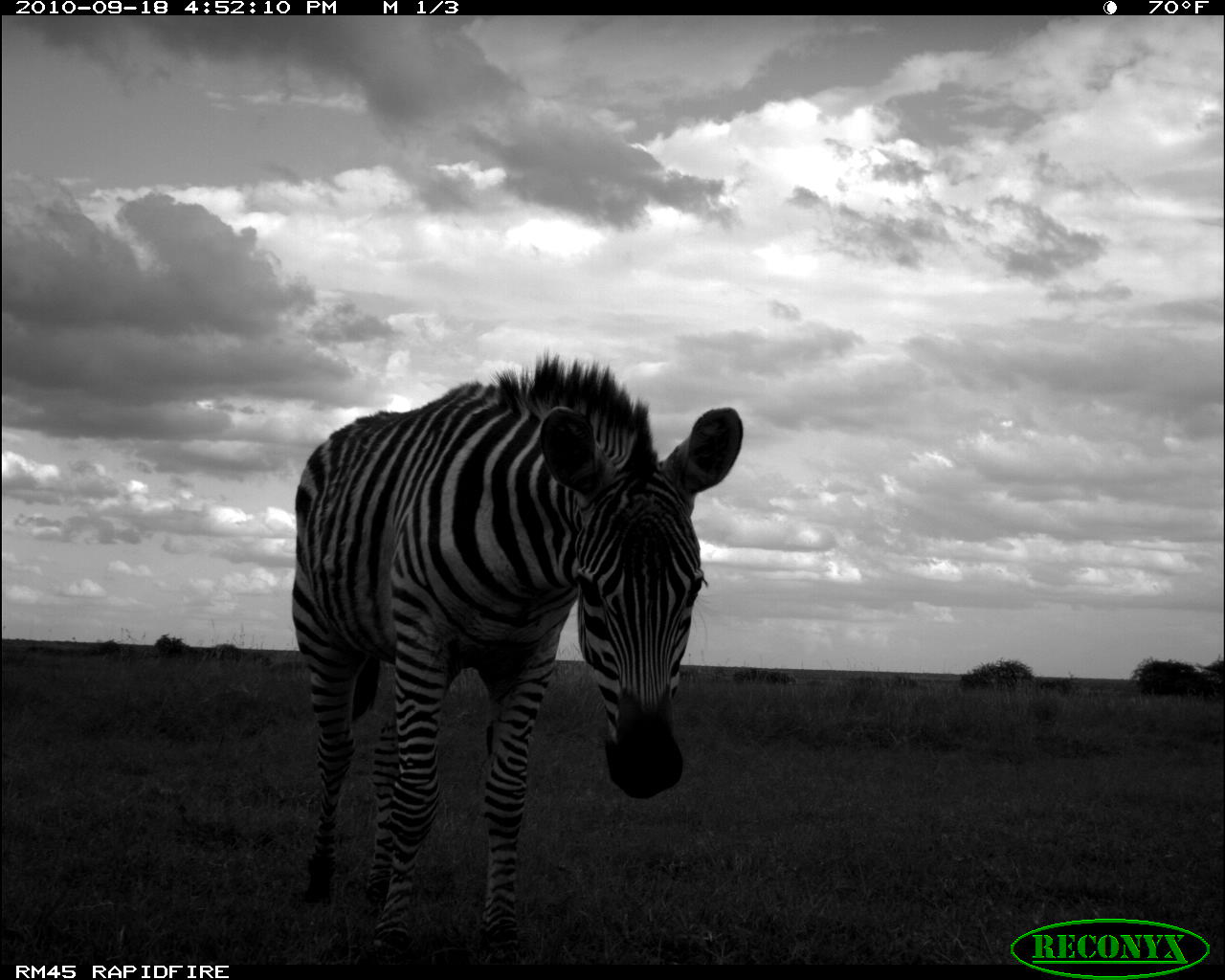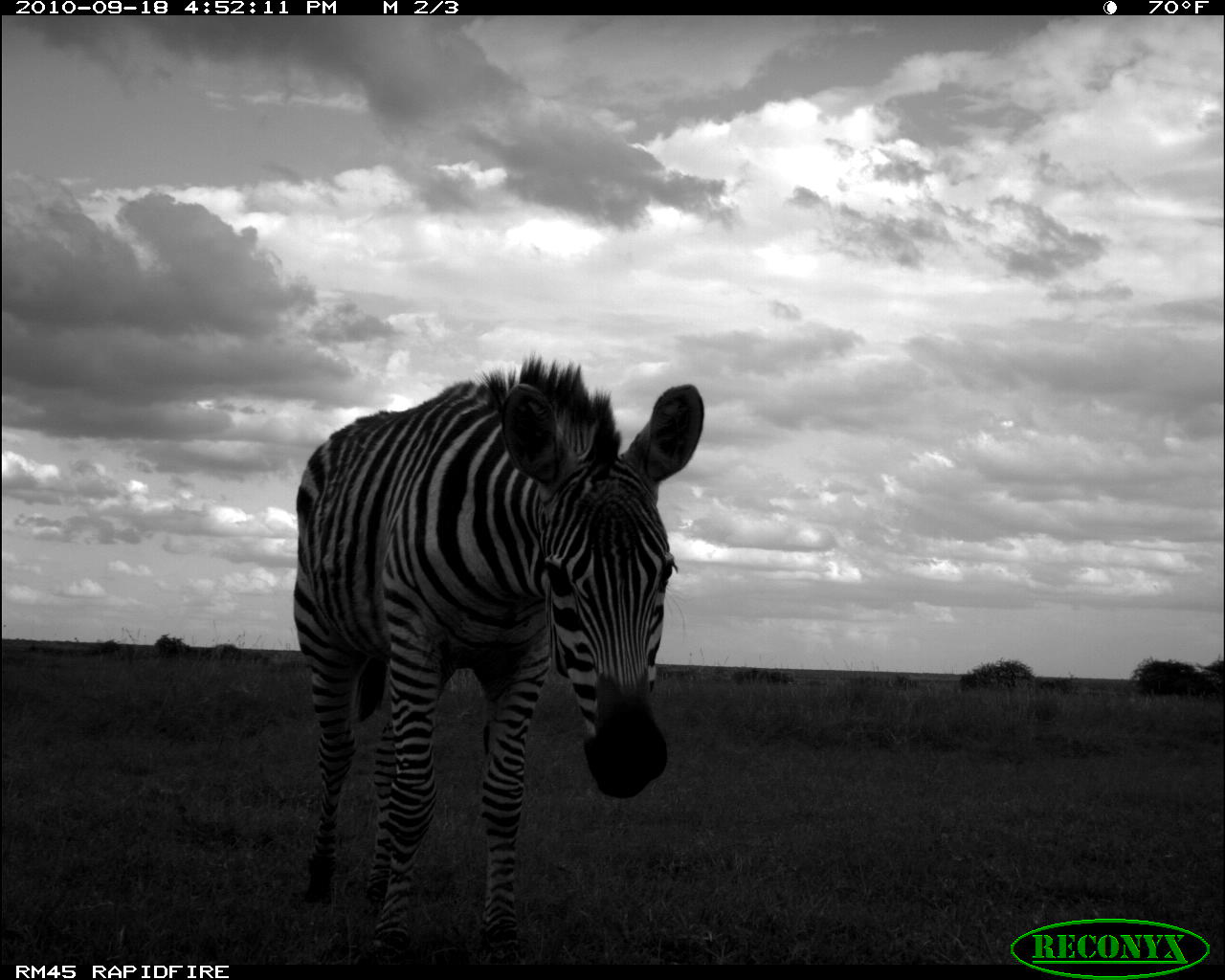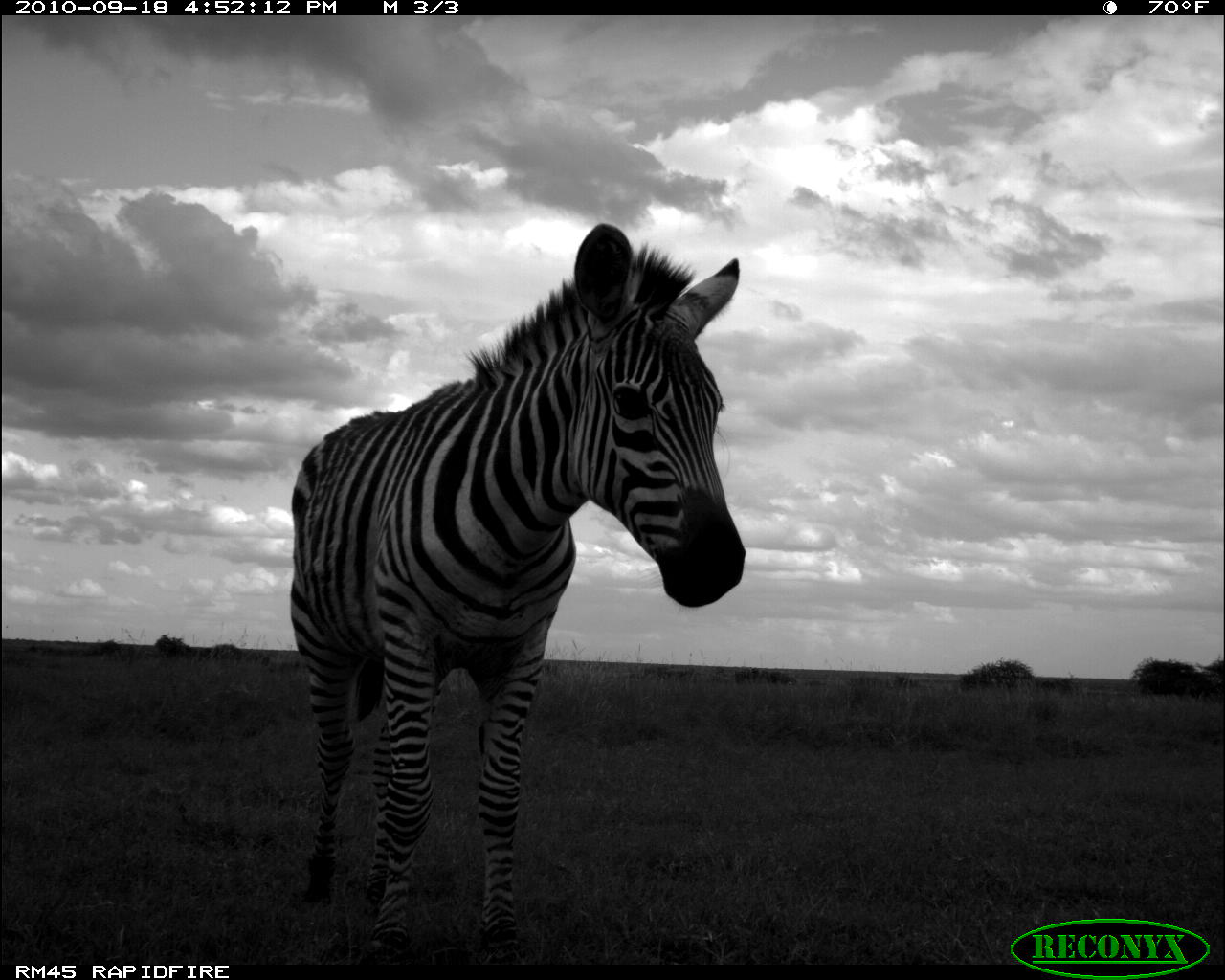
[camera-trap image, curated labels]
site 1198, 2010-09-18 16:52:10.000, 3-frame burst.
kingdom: Animalia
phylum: Chordata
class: Mammalia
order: Perissodactyla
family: Equidae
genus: Equus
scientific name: Equus quagga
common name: plains zebra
Equus quagga (plains zebra), count 1.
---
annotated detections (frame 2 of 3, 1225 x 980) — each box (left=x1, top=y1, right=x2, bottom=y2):
equus quagga: (left=289, top=349, right=704, bottom=957)